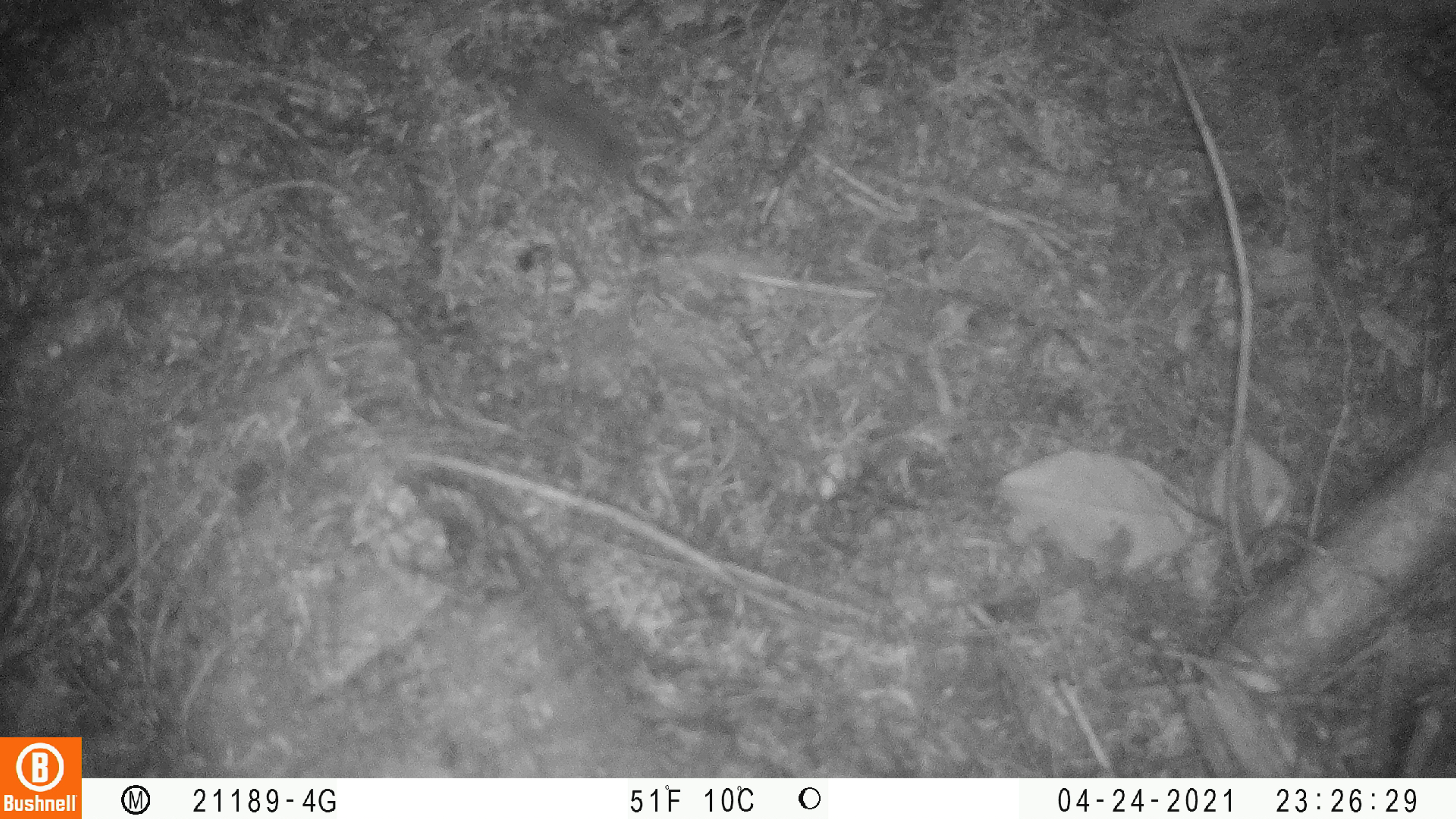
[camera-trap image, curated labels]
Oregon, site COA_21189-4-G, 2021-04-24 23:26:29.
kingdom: Animalia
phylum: Chordata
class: Mammalia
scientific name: Mammalia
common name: small mammal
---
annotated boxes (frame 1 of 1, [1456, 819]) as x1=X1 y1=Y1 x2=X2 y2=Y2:
small mammal: x1=492 y1=67 x2=675 y2=219